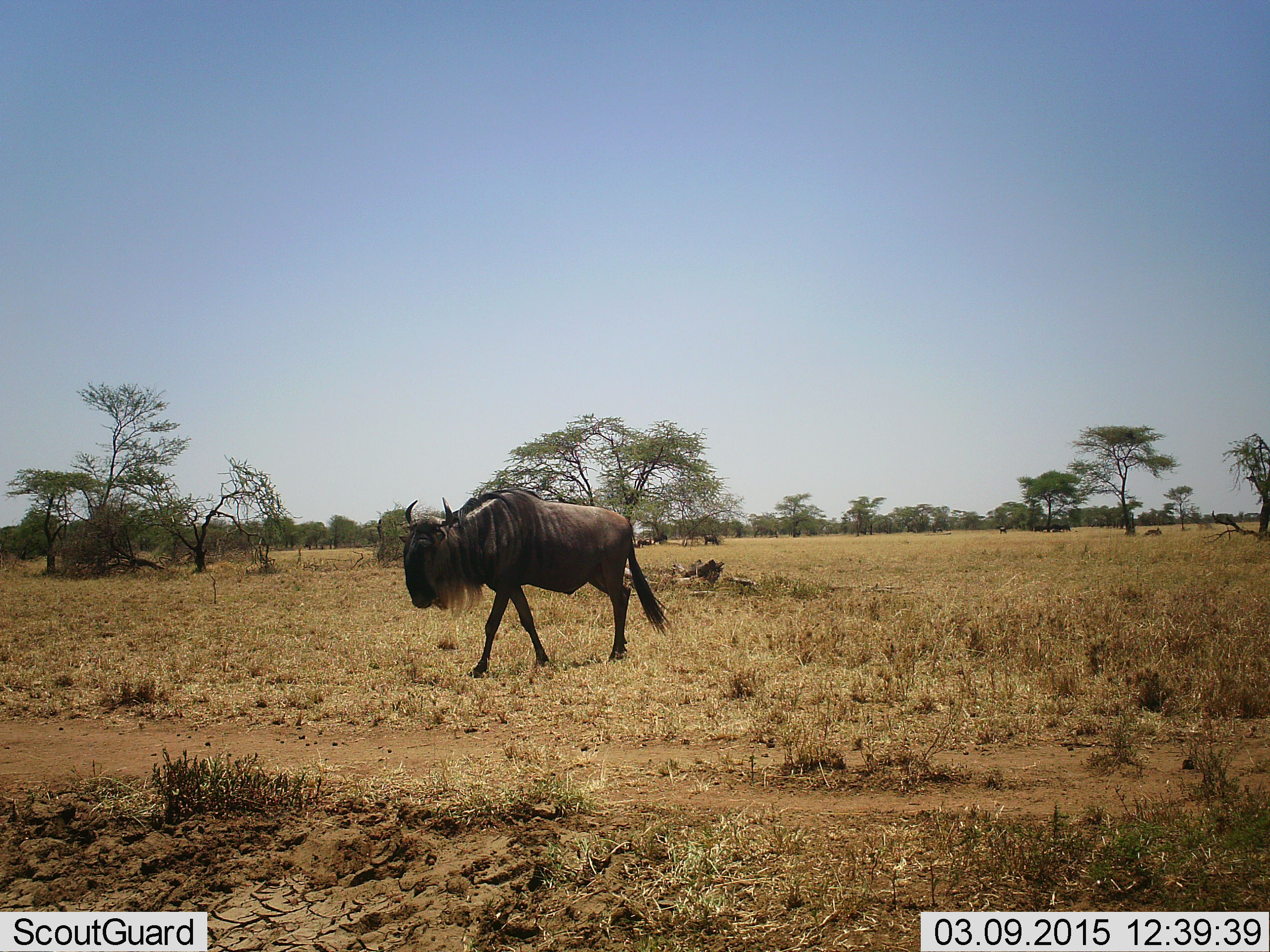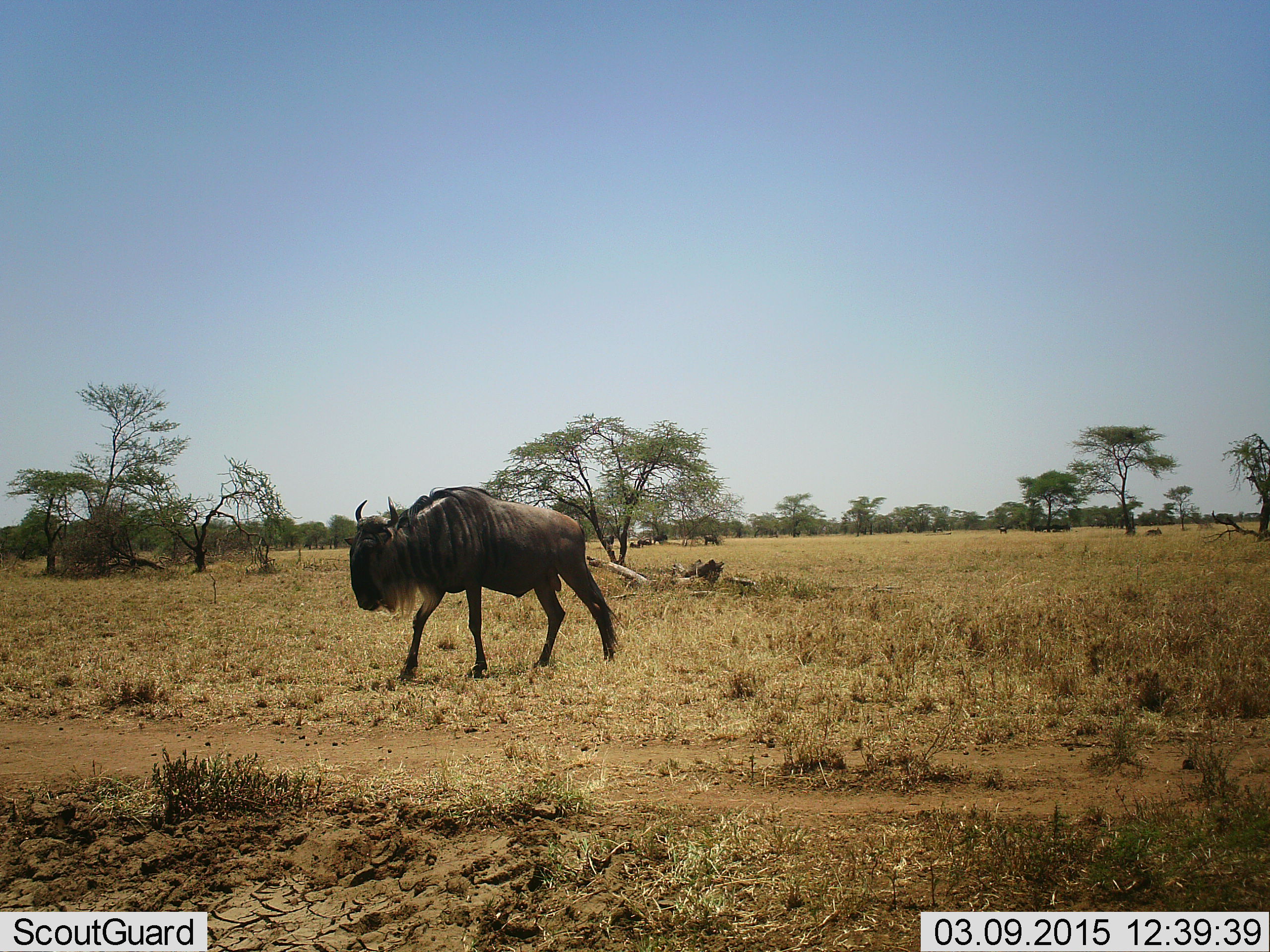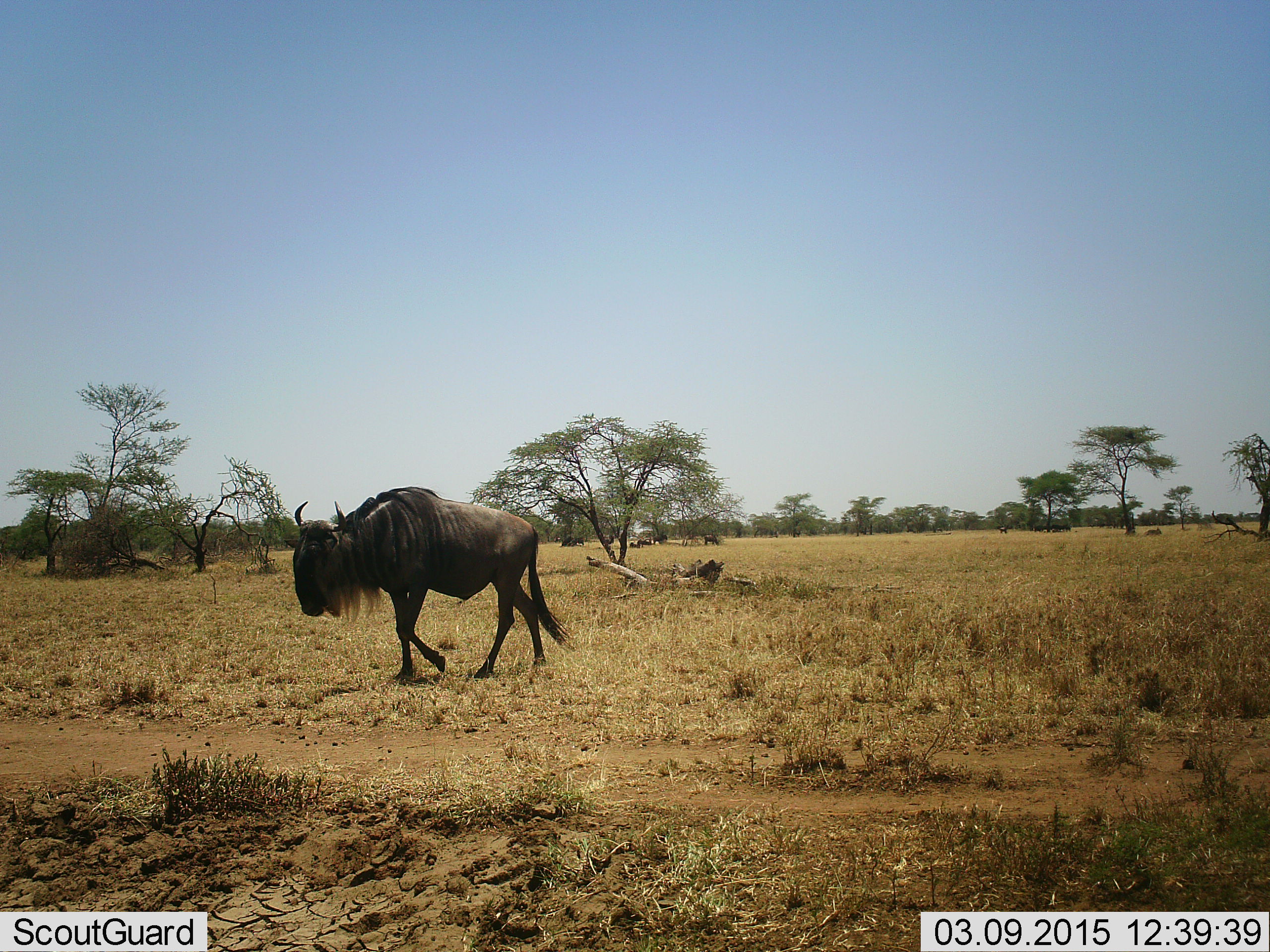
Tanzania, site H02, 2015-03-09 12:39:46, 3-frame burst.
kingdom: Animalia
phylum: Chordata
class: Mammalia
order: Artiodactyla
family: Bovidae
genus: Connochaetes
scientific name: Connochaetes taurinus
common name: blue wildebeest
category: wildebeest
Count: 1.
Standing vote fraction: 10%.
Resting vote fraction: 0%.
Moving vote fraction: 100%.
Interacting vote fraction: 0%.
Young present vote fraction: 0%.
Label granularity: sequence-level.